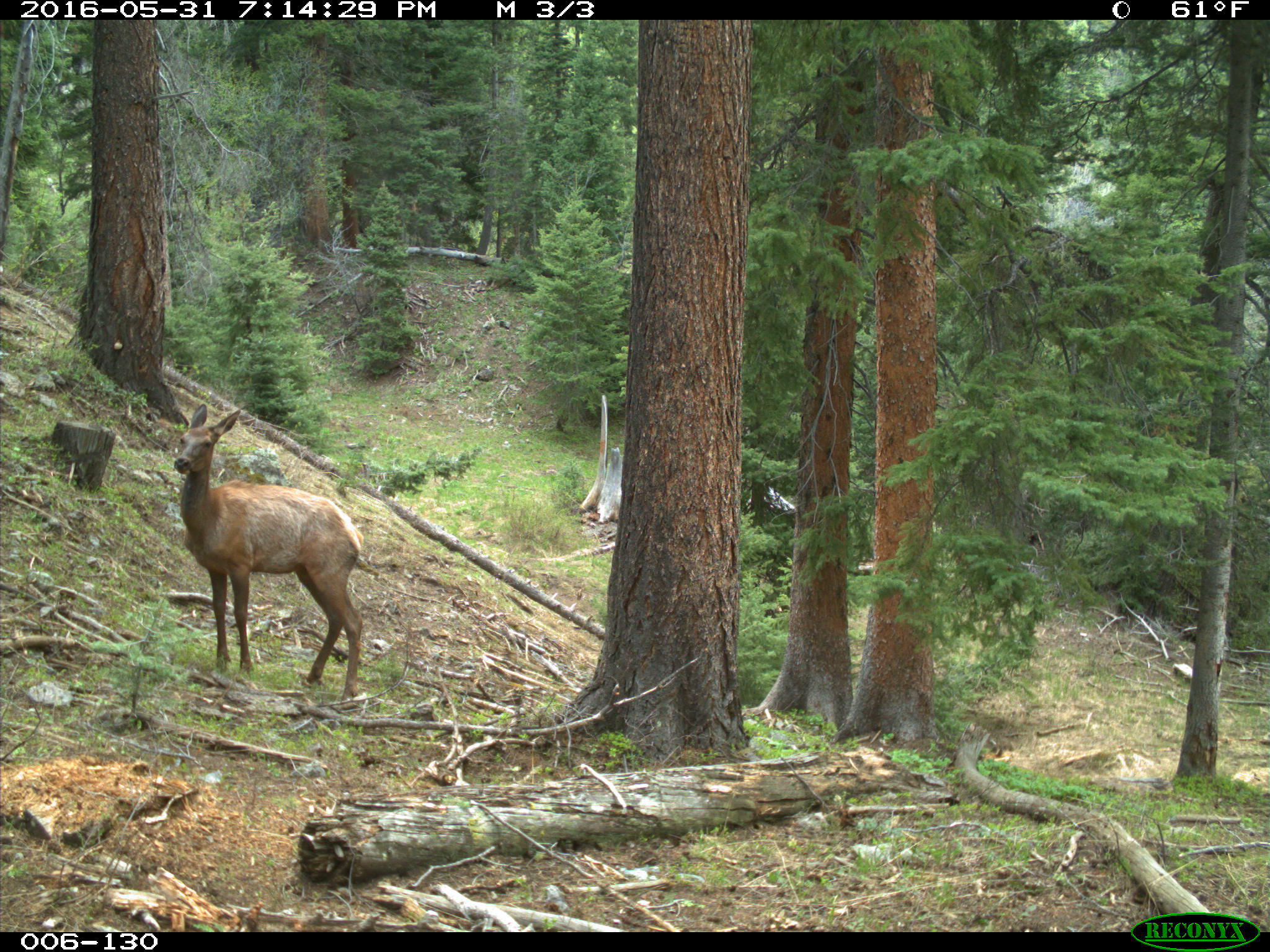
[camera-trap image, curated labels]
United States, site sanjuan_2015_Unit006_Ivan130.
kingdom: Animalia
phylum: Chordata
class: Mammalia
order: Artiodactyla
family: Cervidae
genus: Cervus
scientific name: Cervus elaphus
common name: red deer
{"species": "Cervus elaphus (red deer)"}